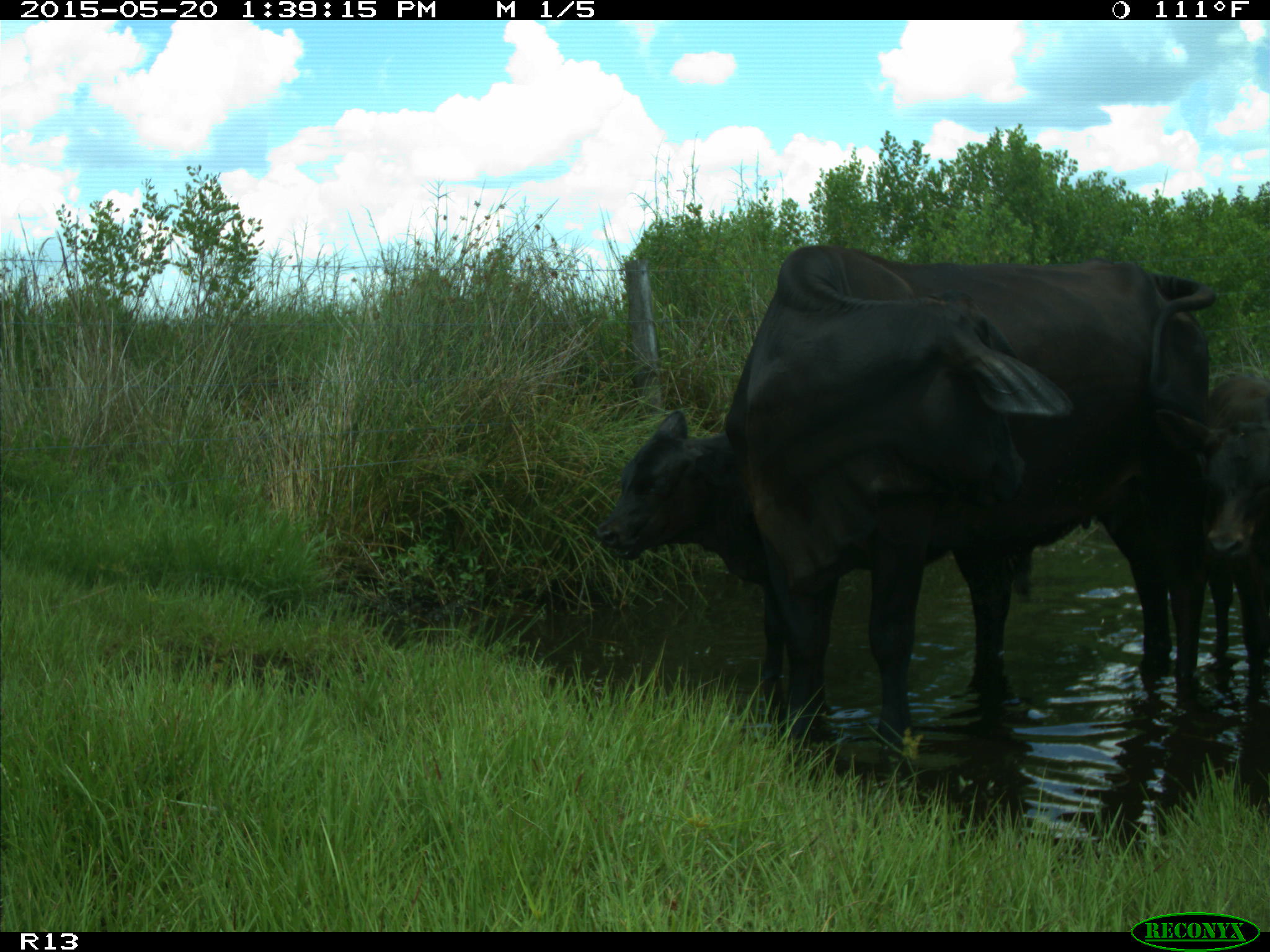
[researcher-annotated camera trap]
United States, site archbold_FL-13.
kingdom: Animalia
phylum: Chordata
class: Mammalia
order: Artiodactyla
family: Bovidae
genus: Bos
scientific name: Bos taurus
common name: domestic cow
Bos taurus (domestic cow).